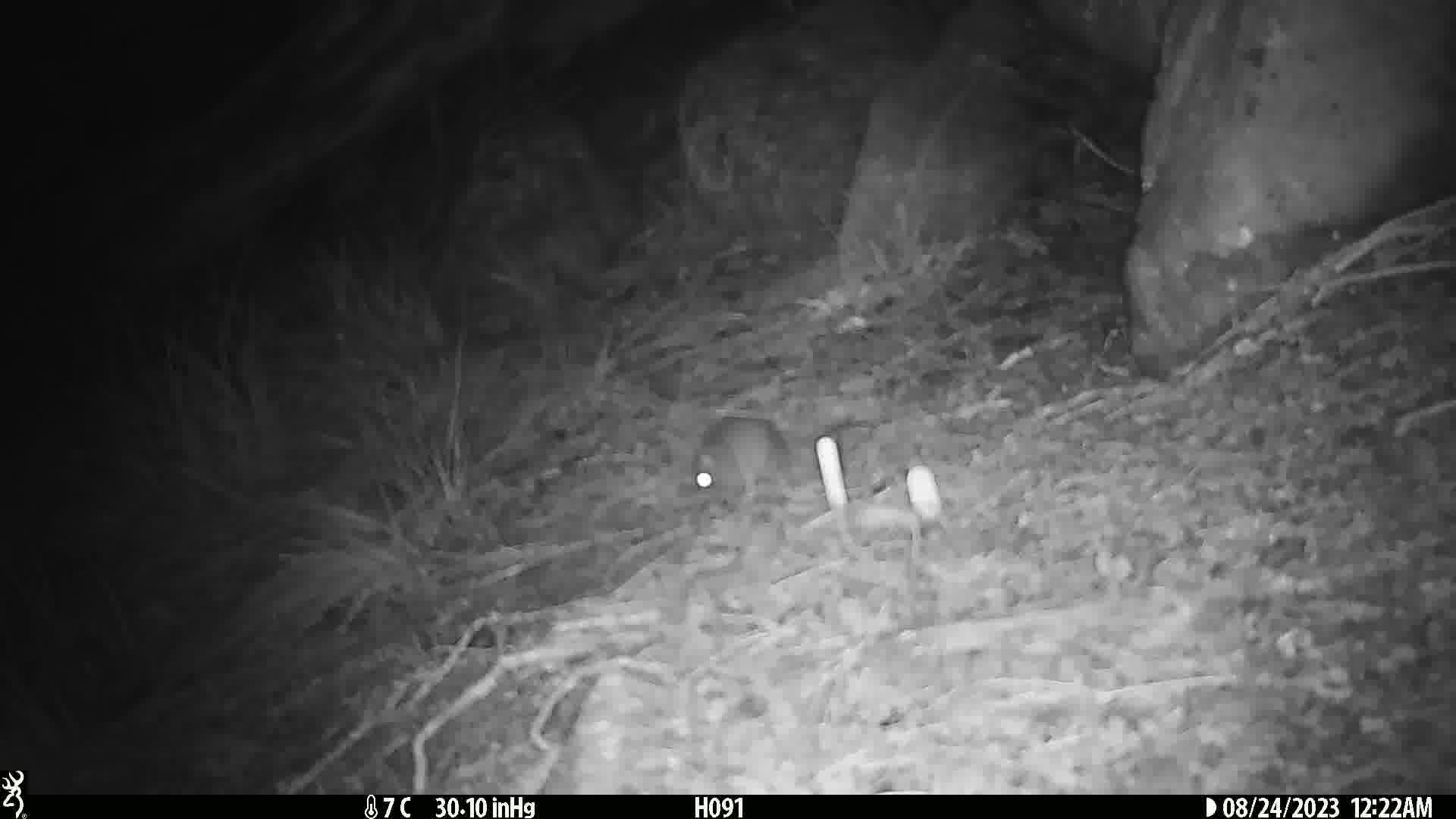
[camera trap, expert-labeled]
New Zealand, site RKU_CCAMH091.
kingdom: Animalia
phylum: Chordata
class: Mammalia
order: Rodentia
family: Muridae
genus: Rattus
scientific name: Rattus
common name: rat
Rat (Rattus).